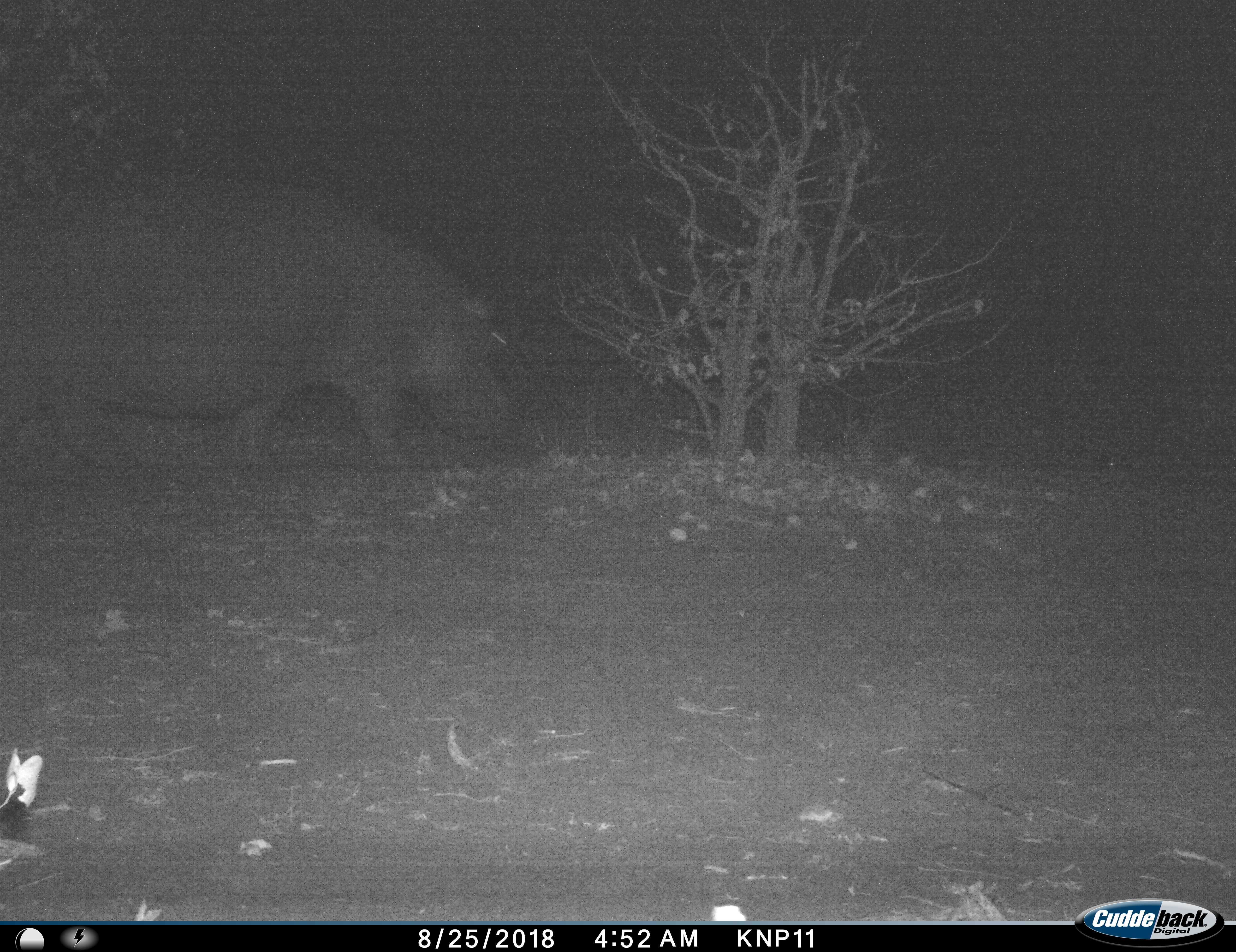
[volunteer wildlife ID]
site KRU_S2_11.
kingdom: Animalia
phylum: Chordata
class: Mammalia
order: Artiodactyla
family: Hippopotamidae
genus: Hippopotamus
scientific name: Hippopotamus amphibius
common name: hippopotamus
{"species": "hippopotamus (Hippopotamus amphibius)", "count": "1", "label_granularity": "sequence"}